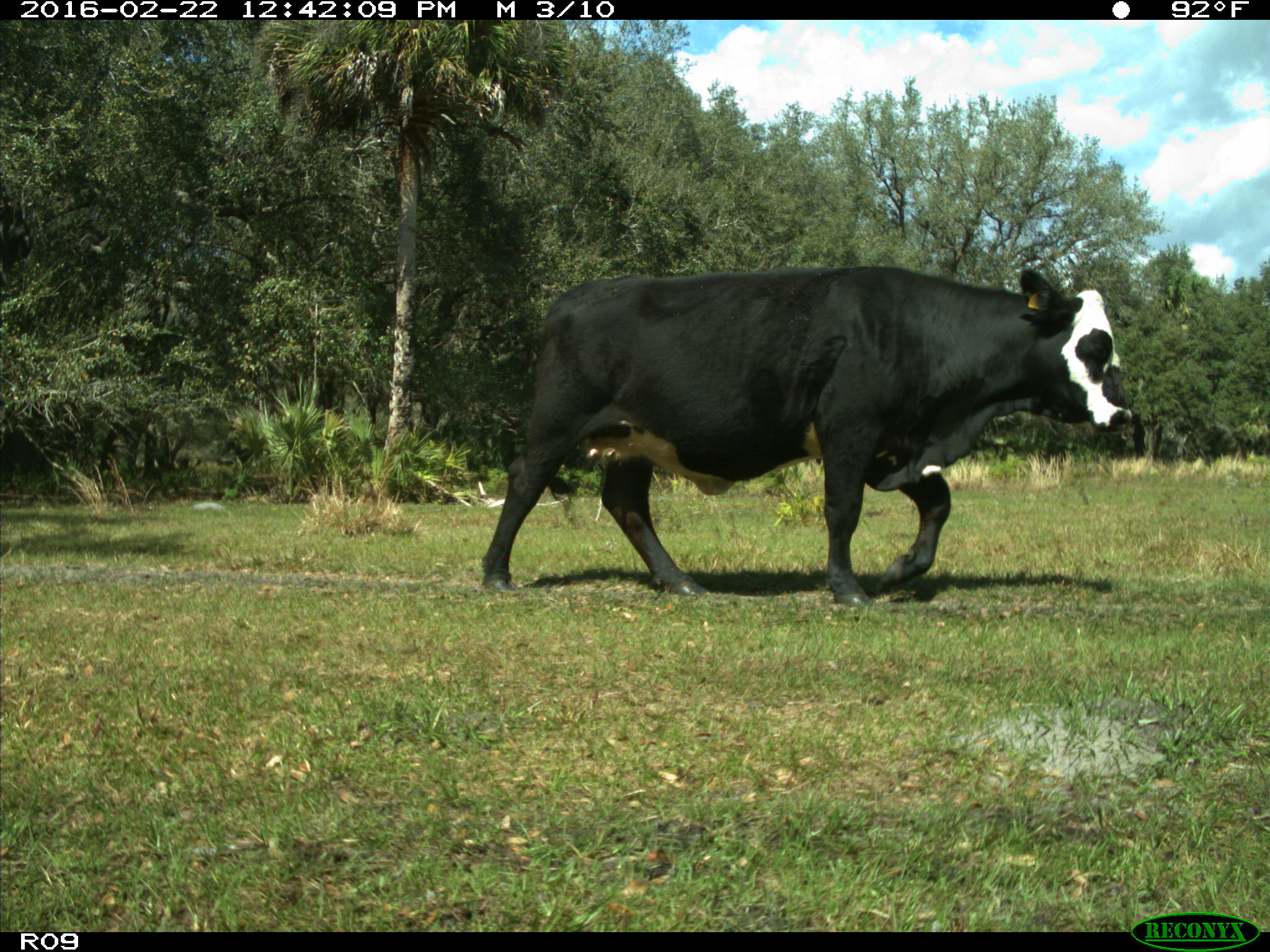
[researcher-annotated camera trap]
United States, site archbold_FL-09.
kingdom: Animalia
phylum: Chordata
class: Mammalia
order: Artiodactyla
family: Bovidae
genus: Bos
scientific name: Bos taurus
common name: domestic cow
Bos taurus (domestic cow).